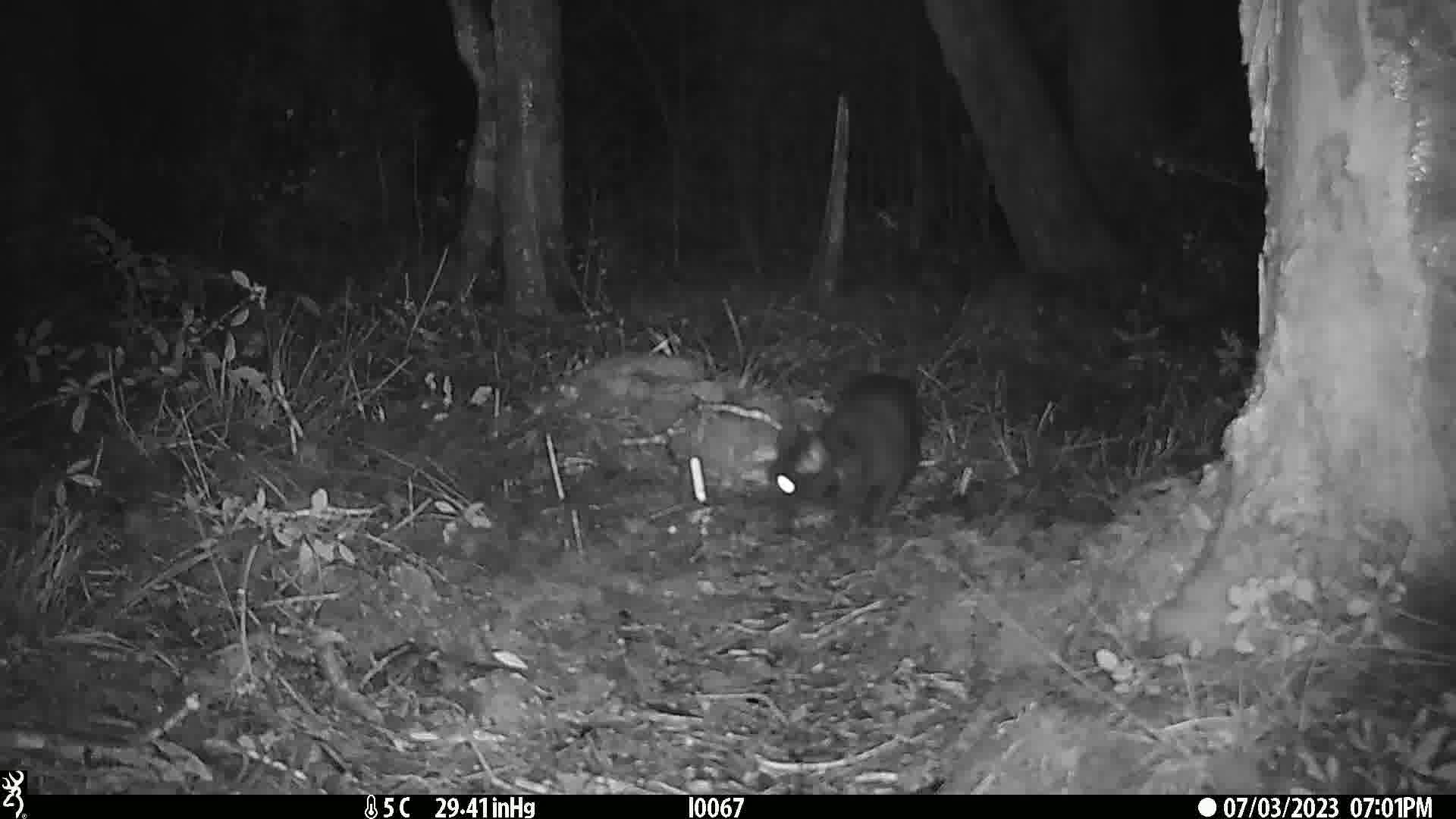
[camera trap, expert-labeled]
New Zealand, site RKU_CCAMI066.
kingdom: Animalia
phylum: Chordata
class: Mammalia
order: Carnivora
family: Felidae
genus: Felis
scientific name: Felis catus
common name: domestic cat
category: cat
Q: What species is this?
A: Cat (domestic cat) (Felis catus).